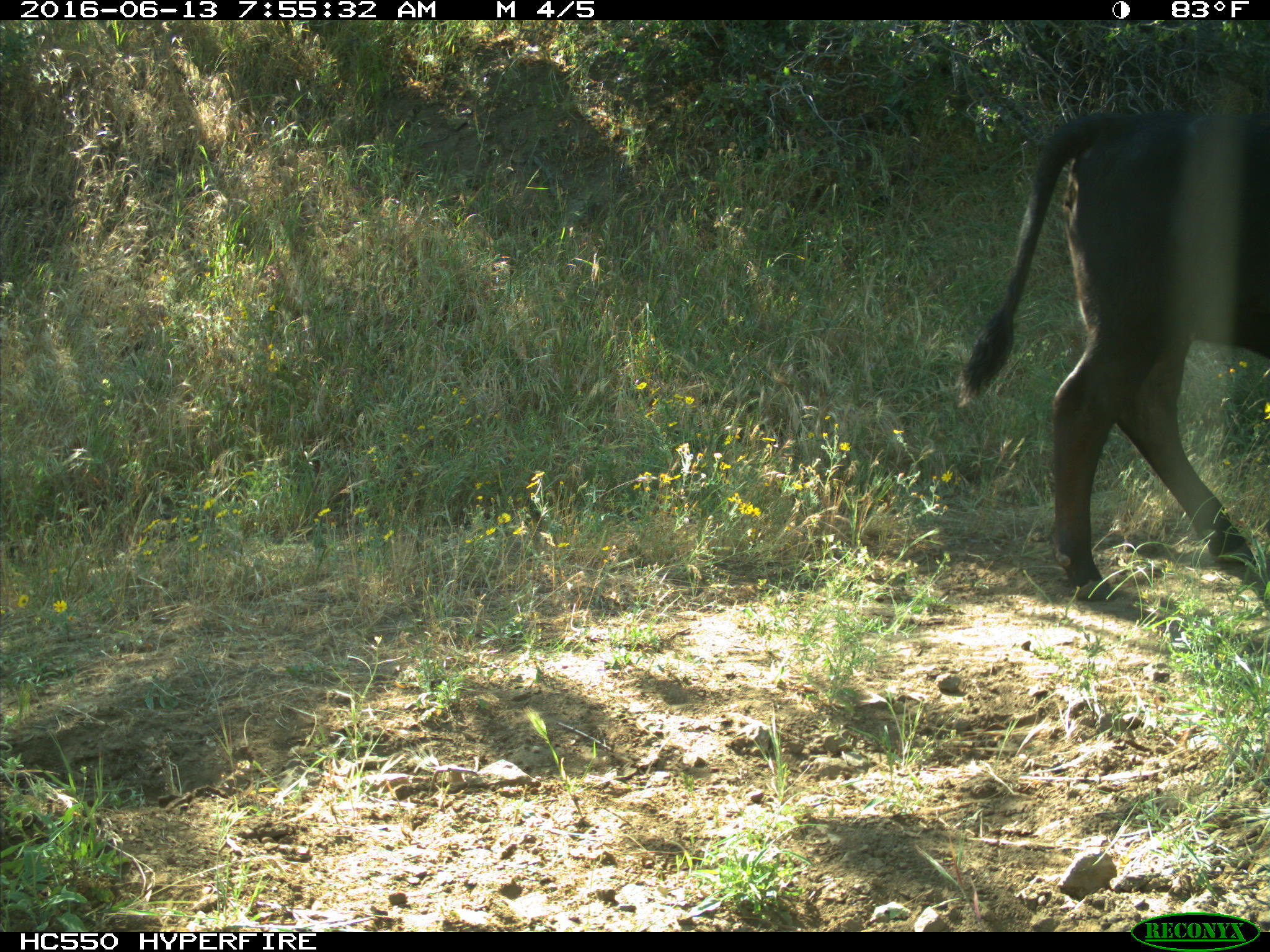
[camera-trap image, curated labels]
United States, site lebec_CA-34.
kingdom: Animalia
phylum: Chordata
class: Mammalia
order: Artiodactyla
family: Bovidae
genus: Bos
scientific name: Bos taurus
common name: domestic cow